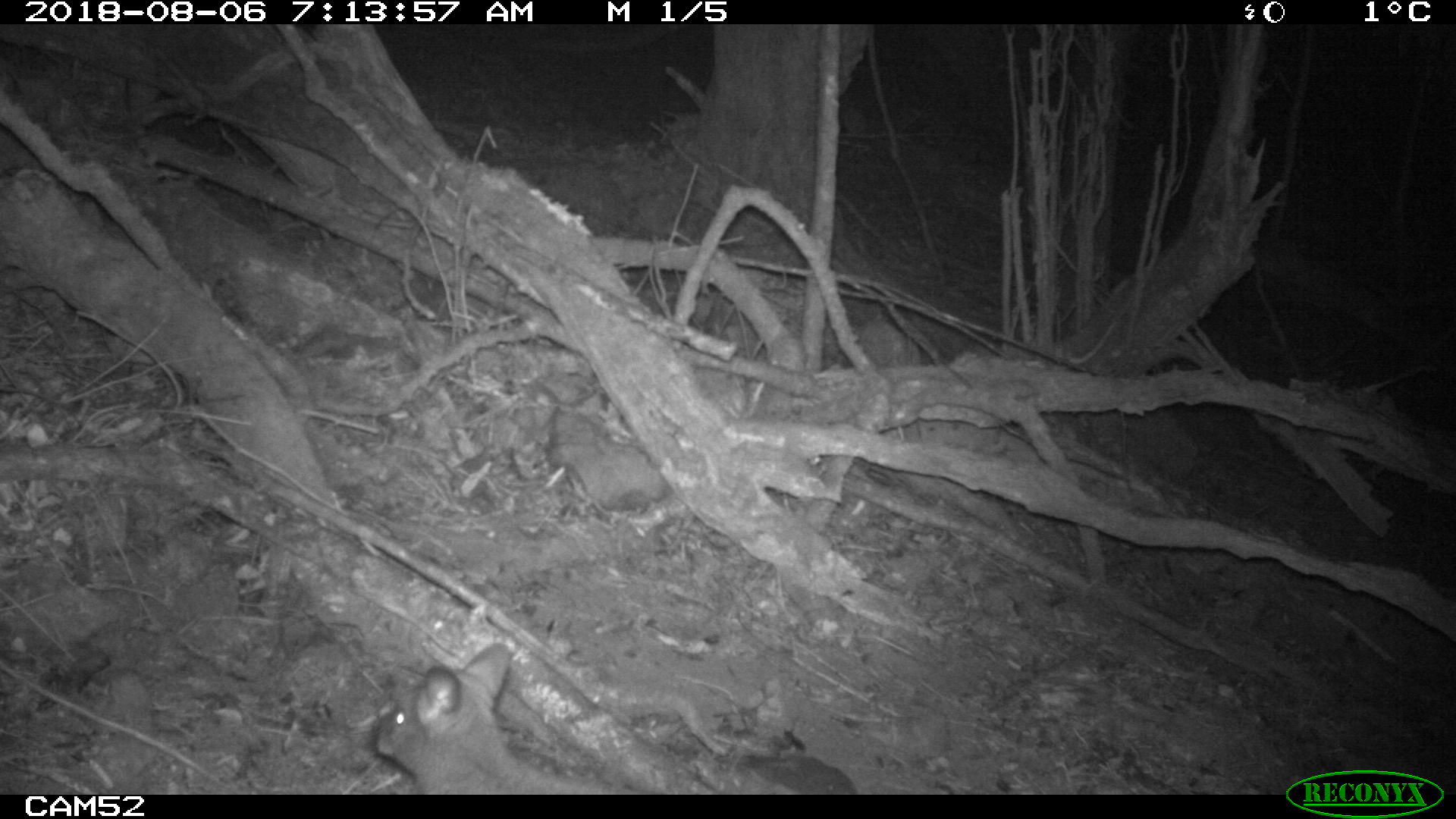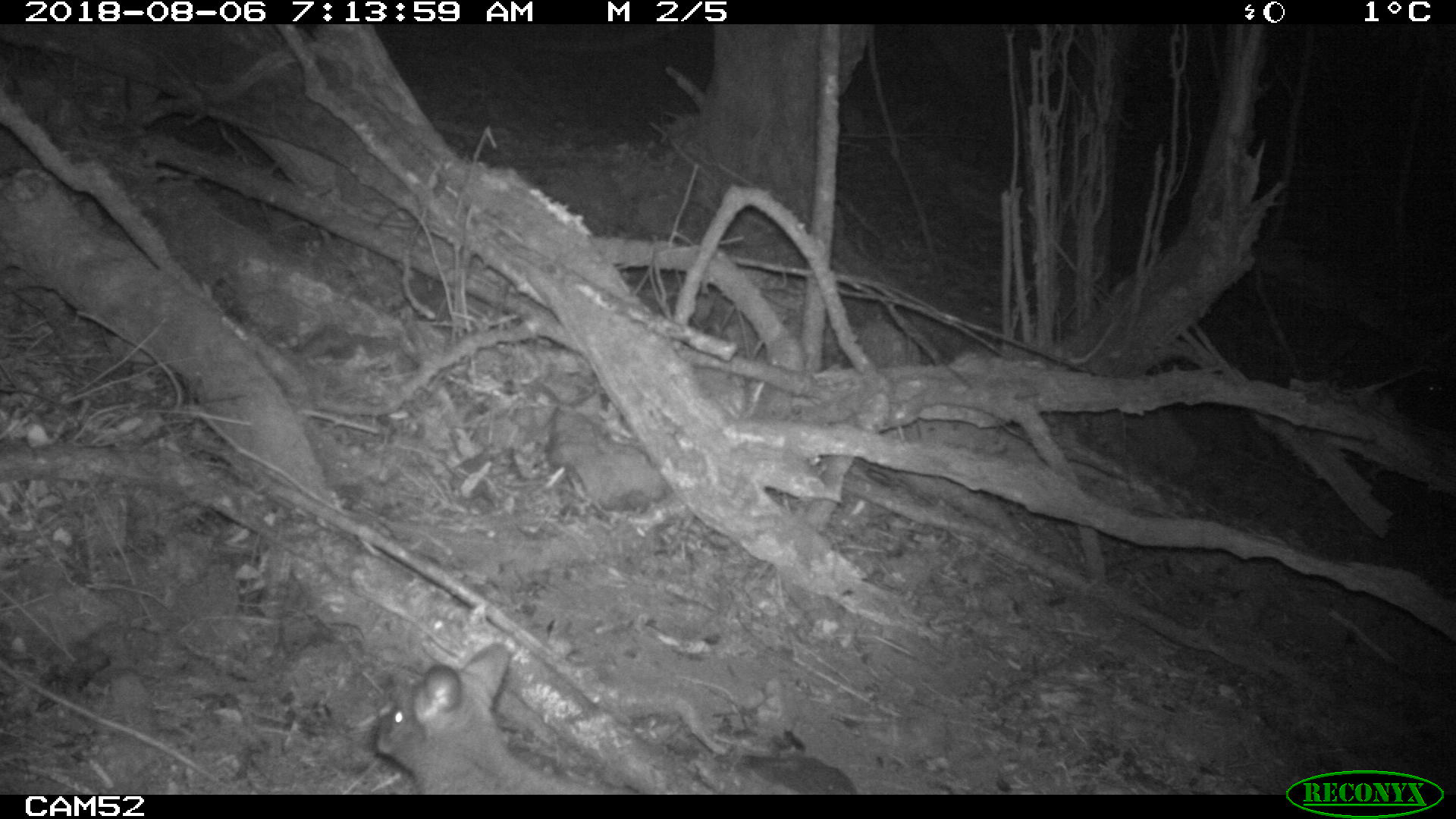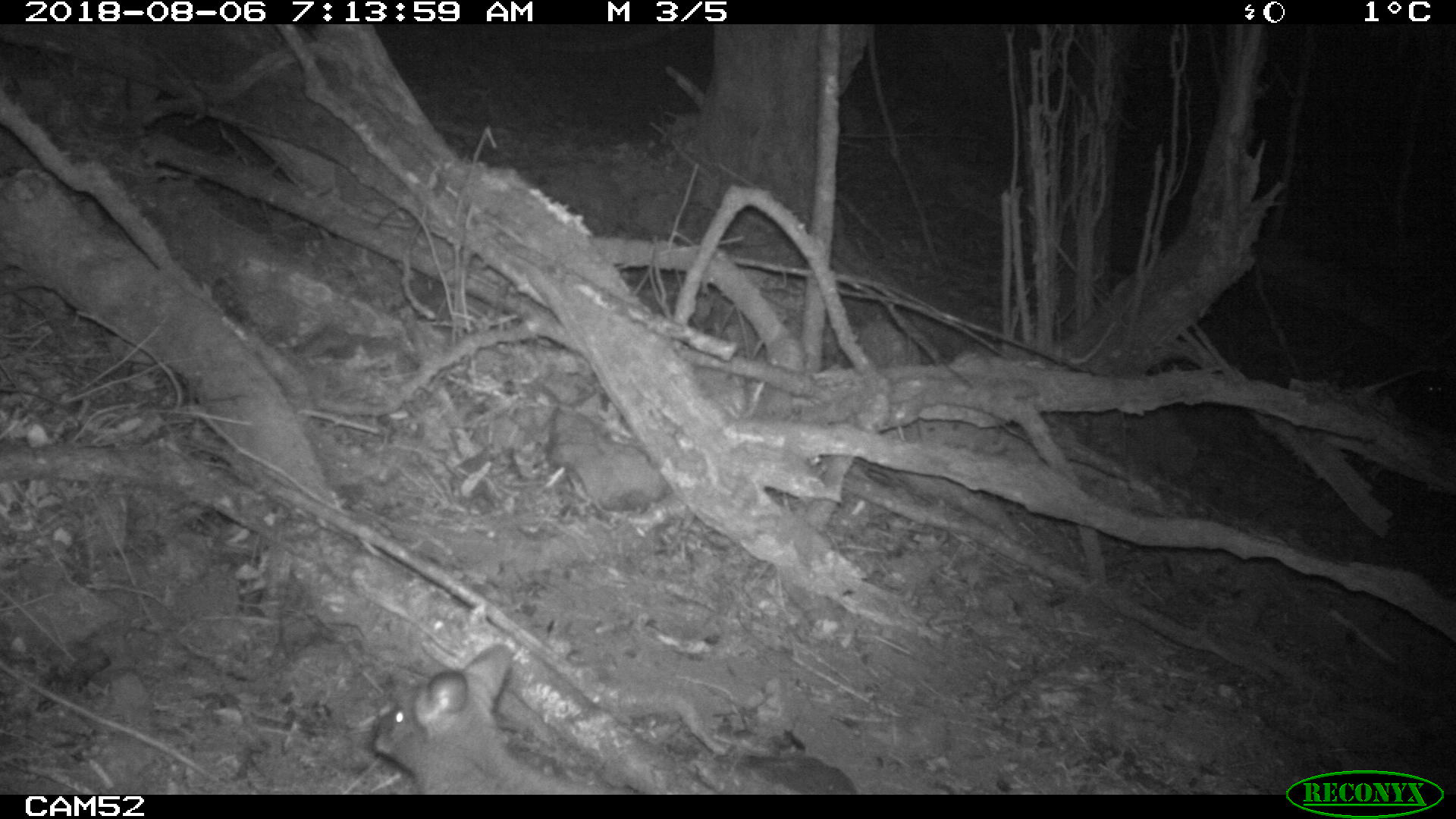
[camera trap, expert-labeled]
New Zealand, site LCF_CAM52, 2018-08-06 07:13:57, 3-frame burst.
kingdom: Animalia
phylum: Chordata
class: Mammalia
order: Diprotodontia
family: Macropodidae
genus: Notamacropus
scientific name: Notamacropus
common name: wallaby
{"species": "wallaby (Notamacropus)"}